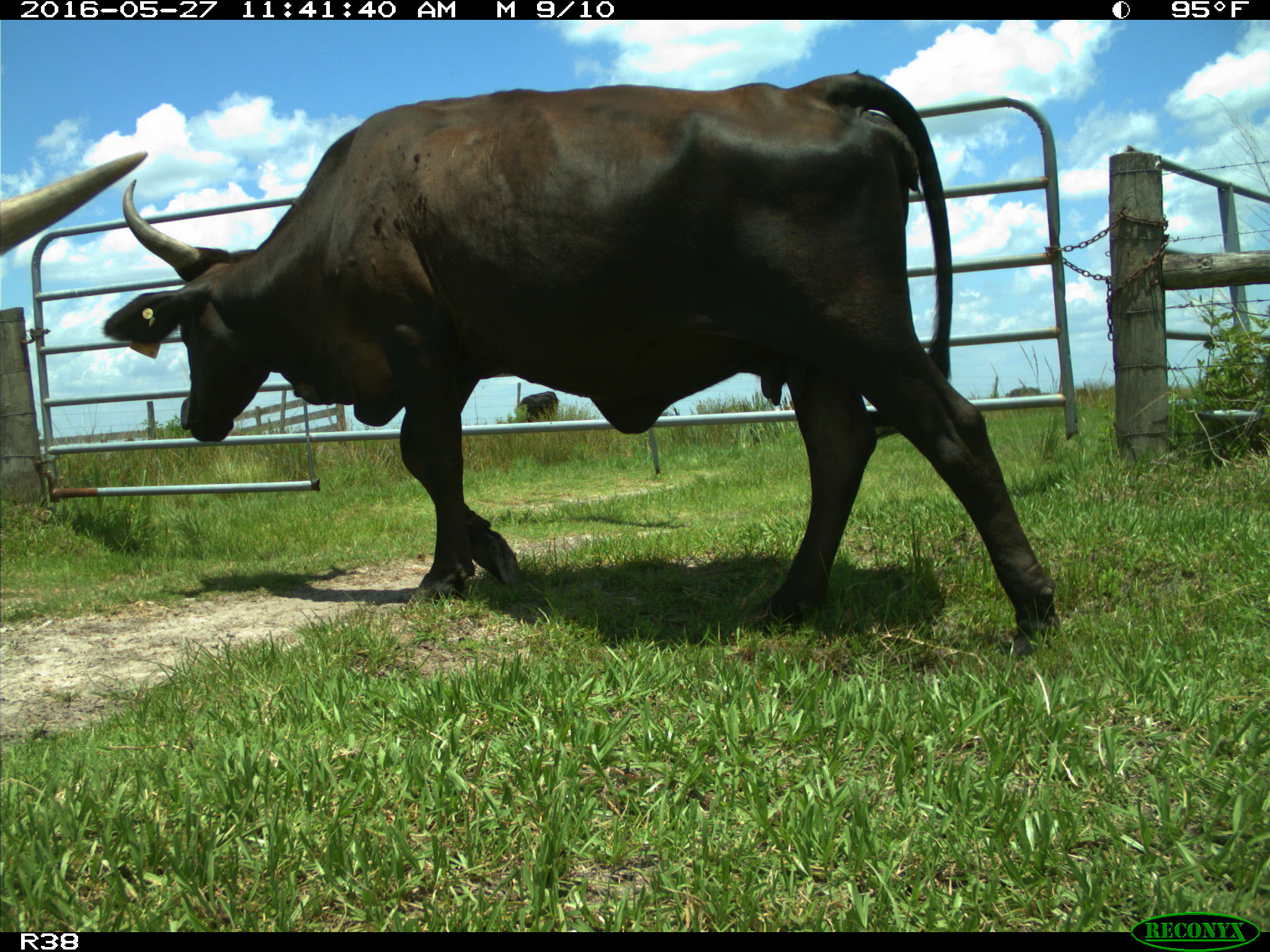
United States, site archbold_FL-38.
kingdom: Animalia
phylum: Chordata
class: Mammalia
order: Artiodactyla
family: Bovidae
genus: Bos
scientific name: Bos taurus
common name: domestic cow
Bos taurus (domestic cow).